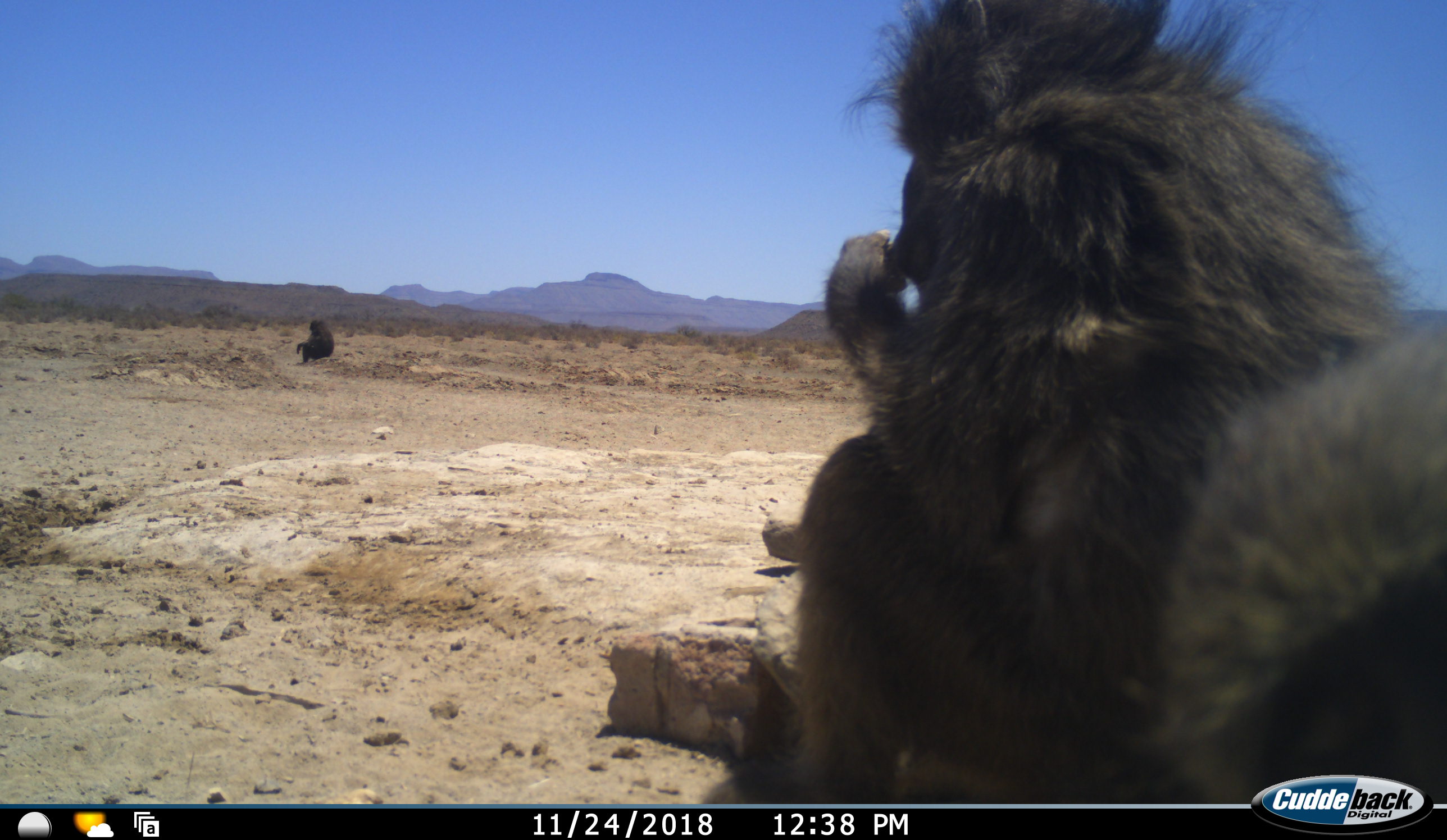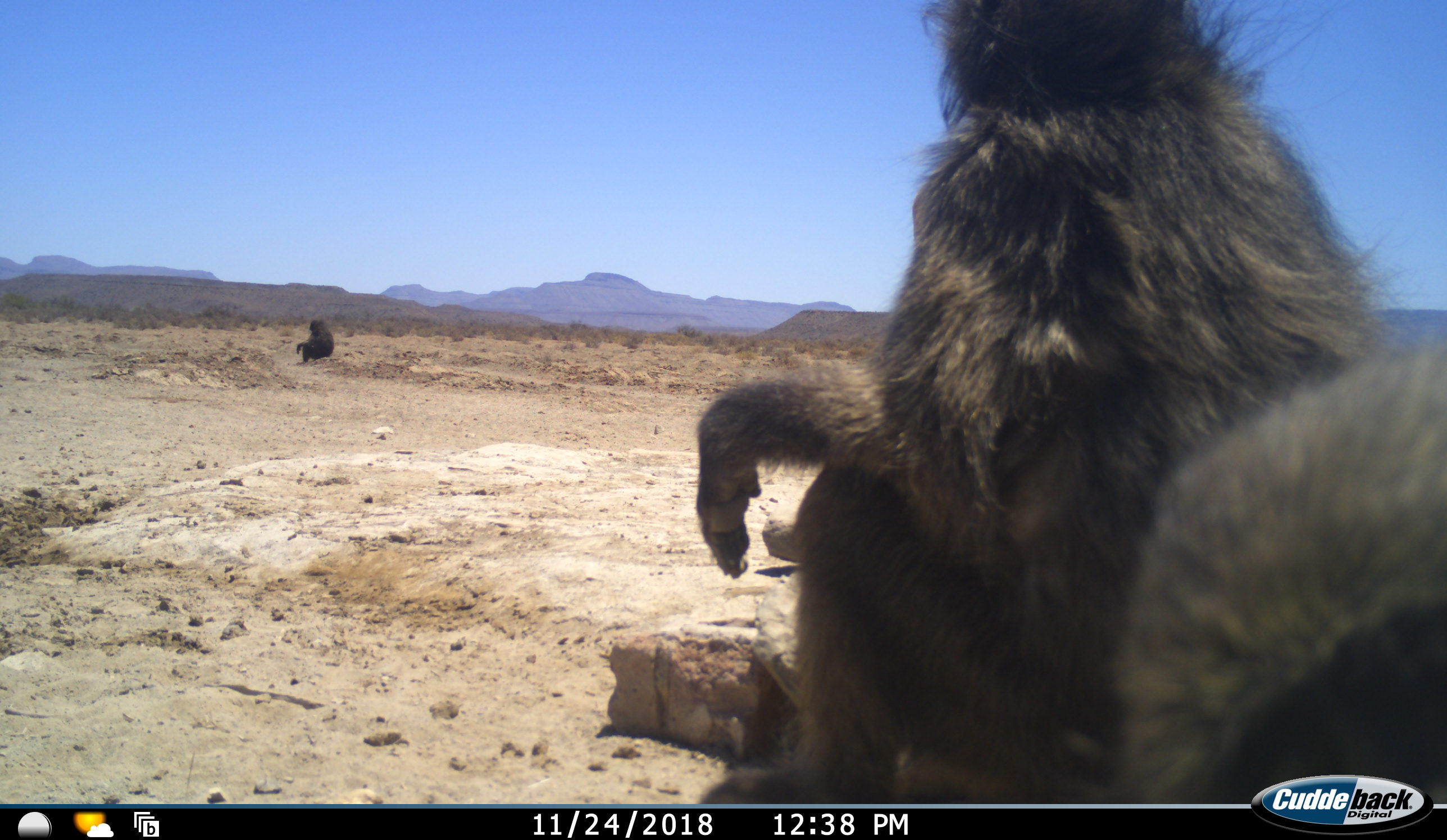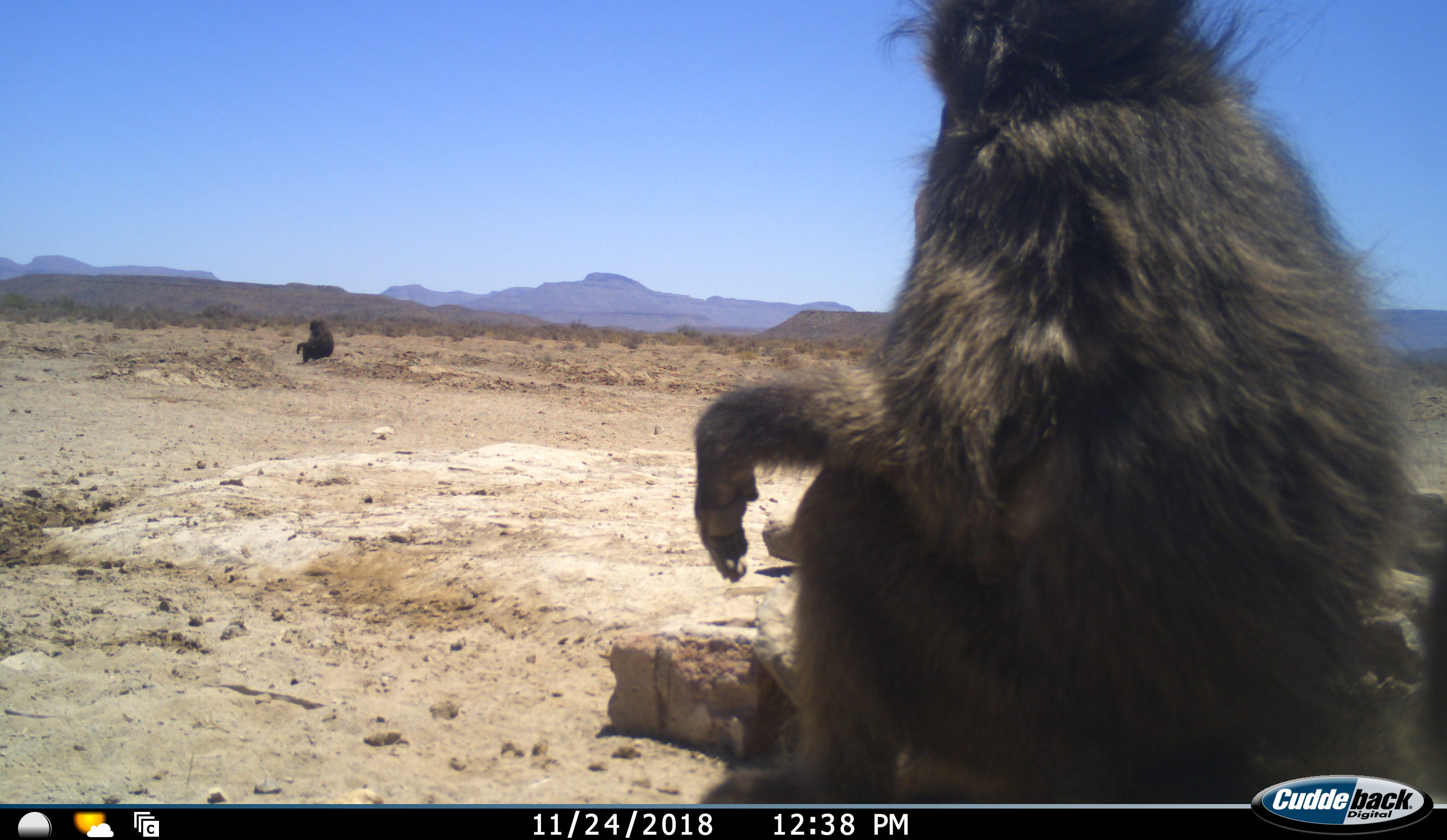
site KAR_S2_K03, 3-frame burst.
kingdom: Animalia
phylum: Chordata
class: Mammalia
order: Primates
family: Cercopithecidae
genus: Papio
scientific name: Papio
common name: baboon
Baboon (Papio), count 3. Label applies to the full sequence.